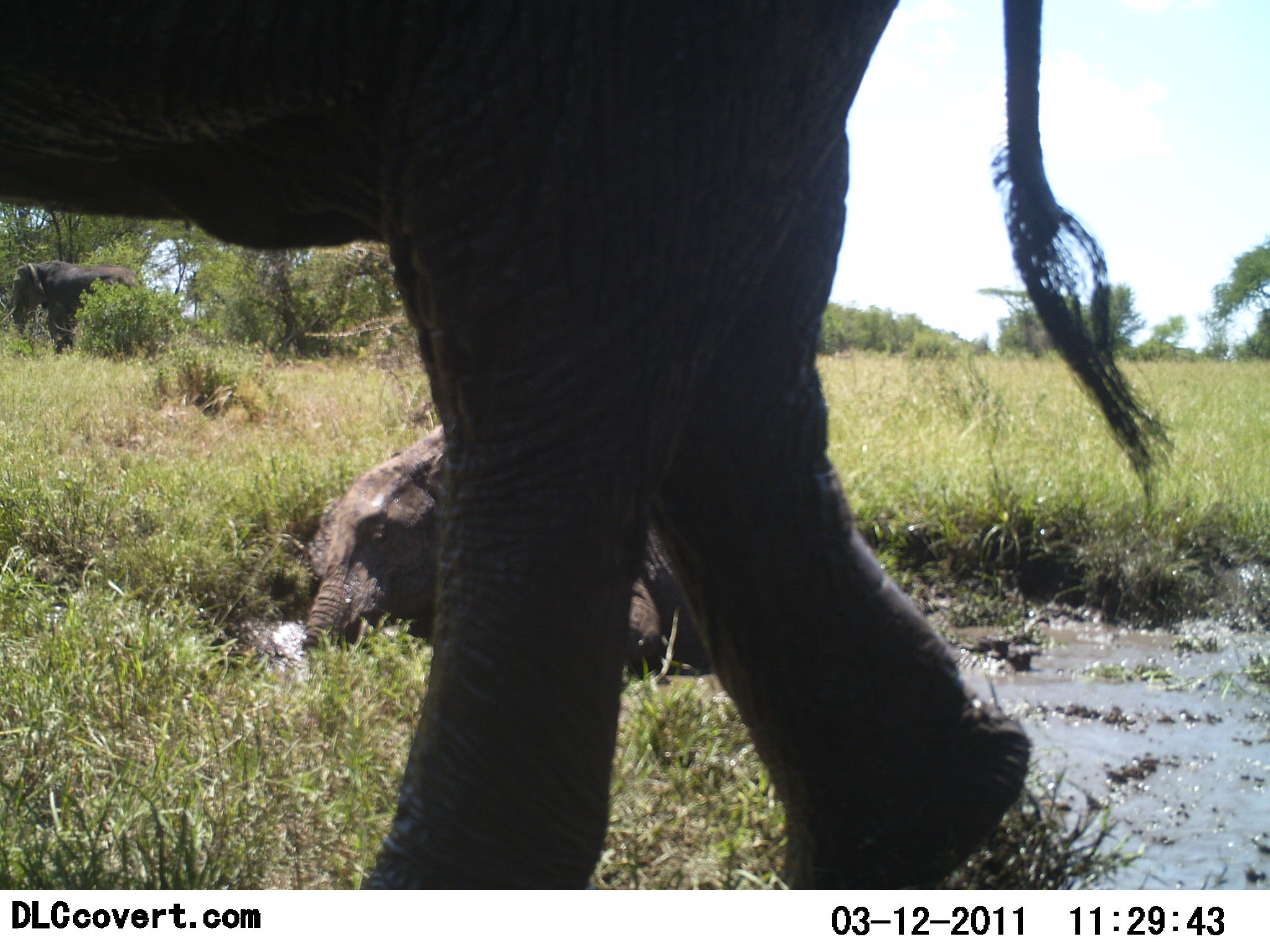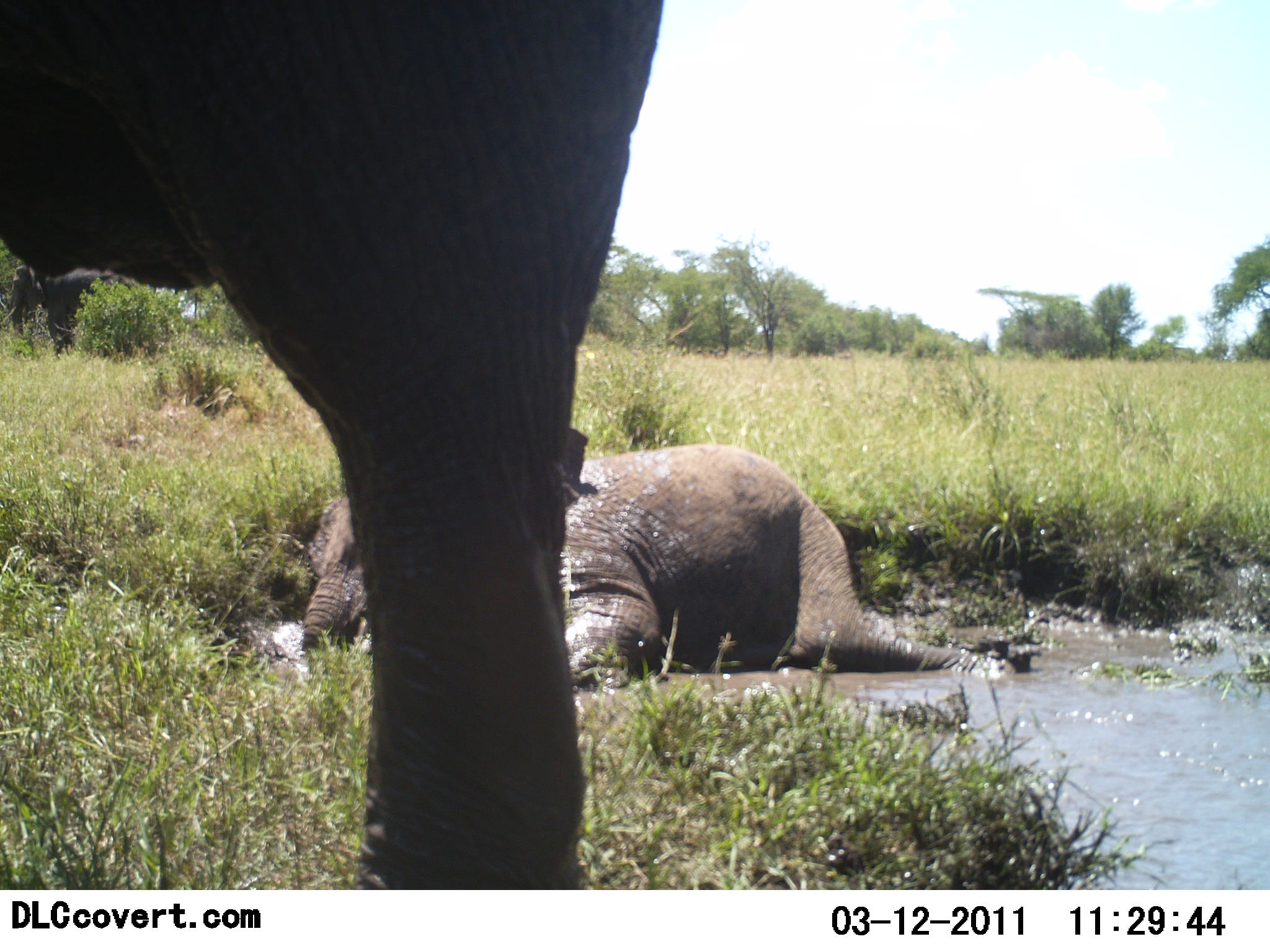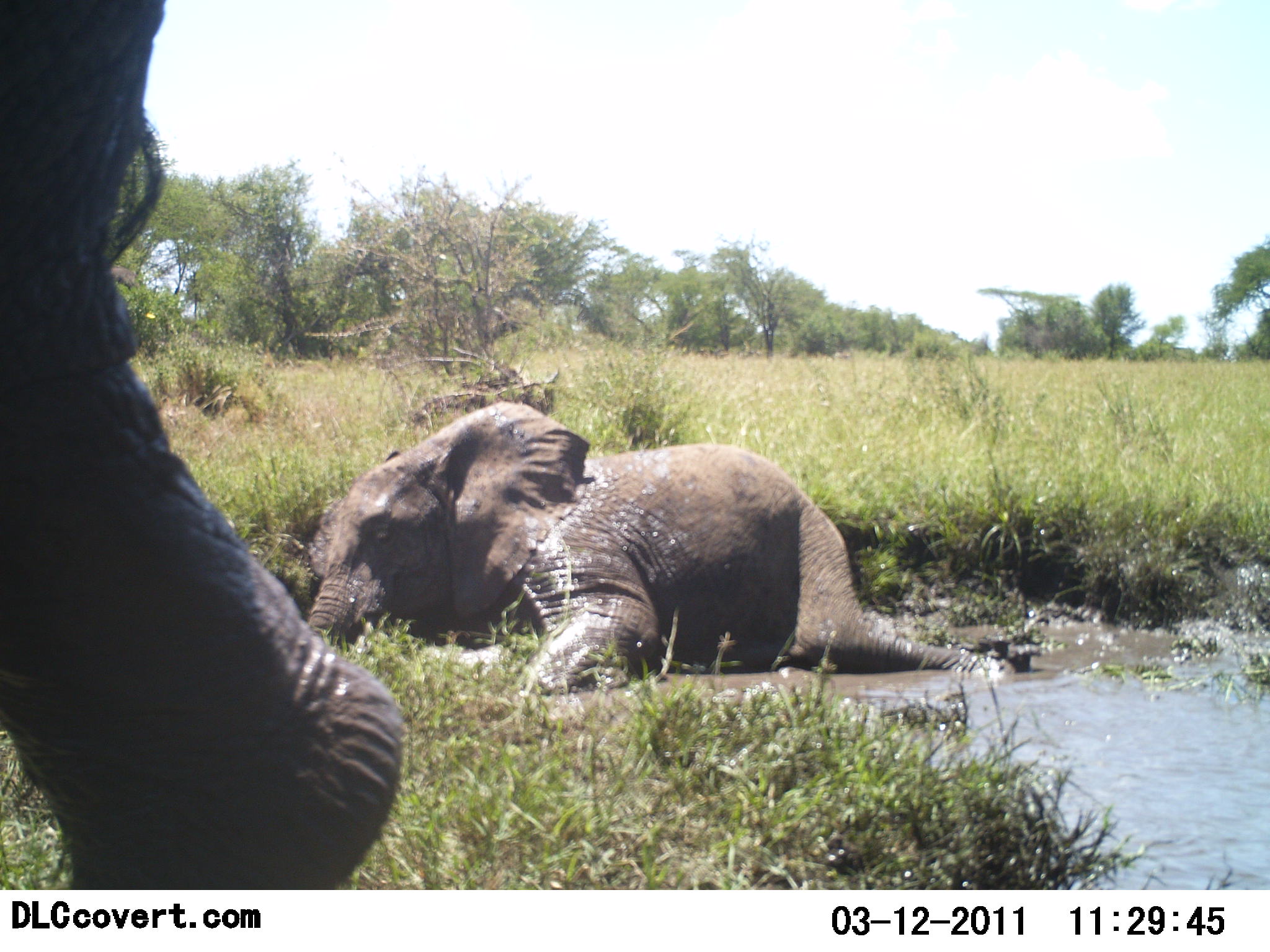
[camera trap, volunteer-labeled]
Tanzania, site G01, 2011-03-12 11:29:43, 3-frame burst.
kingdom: Animalia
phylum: Chordata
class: Mammalia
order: Proboscidea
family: Elephantidae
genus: Loxodonta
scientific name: Loxodonta africana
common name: african bush elephant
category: elephant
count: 2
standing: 43%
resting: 71%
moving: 64%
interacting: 21%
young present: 50%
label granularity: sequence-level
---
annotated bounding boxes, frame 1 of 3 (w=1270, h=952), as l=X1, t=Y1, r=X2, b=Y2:
animal: l=2, t=1, r=1171, b=891; l=300, t=420, r=718, b=676; l=1, t=262, r=151, b=360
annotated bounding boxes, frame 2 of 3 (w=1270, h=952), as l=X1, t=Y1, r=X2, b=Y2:
animal: l=2, t=1, r=665, b=891; l=301, t=442, r=1013, b=694; l=5, t=260, r=154, b=361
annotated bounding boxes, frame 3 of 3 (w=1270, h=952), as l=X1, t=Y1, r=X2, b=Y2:
animal: l=0, t=1, r=403, b=890; l=302, t=400, r=1013, b=693